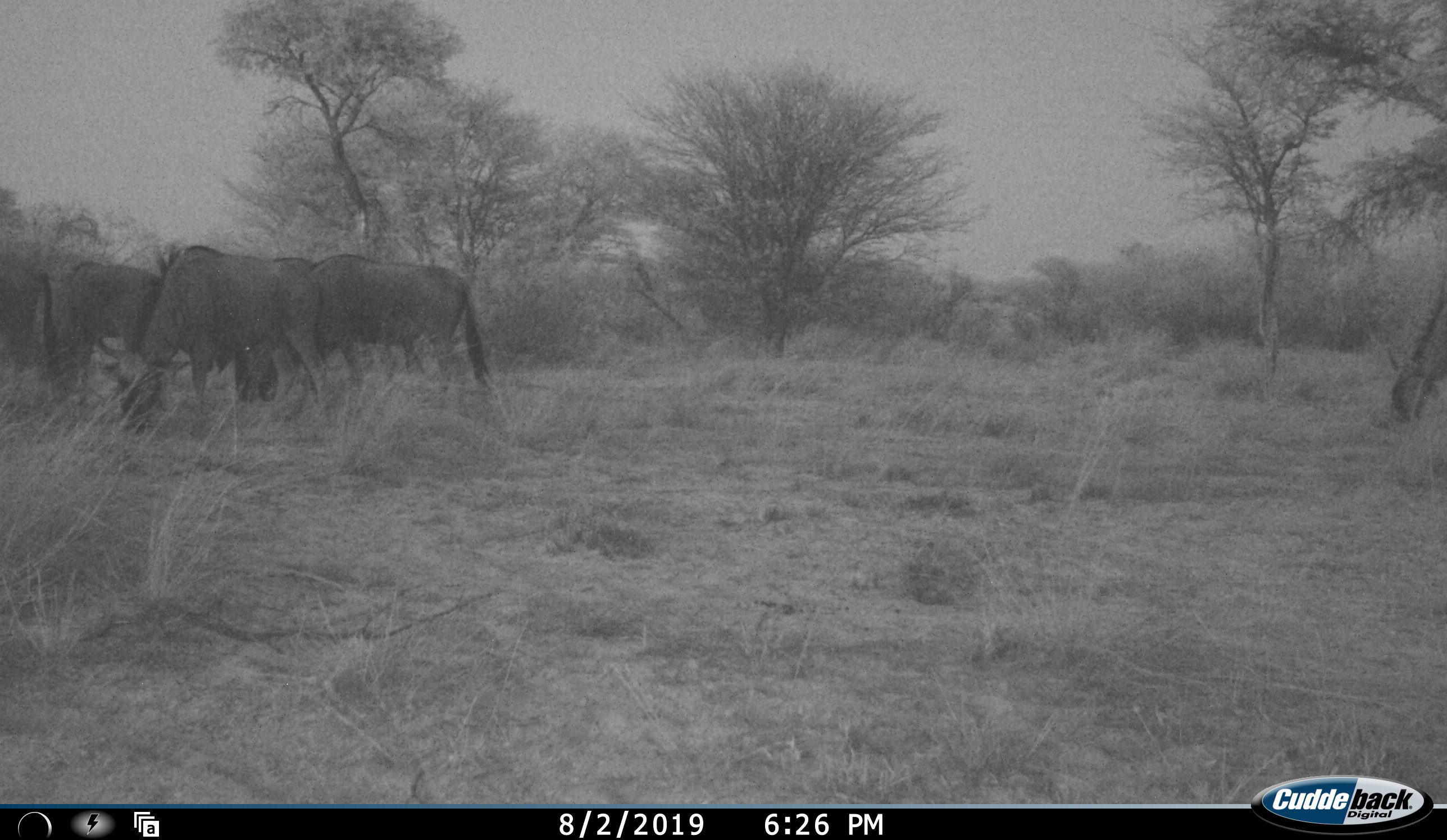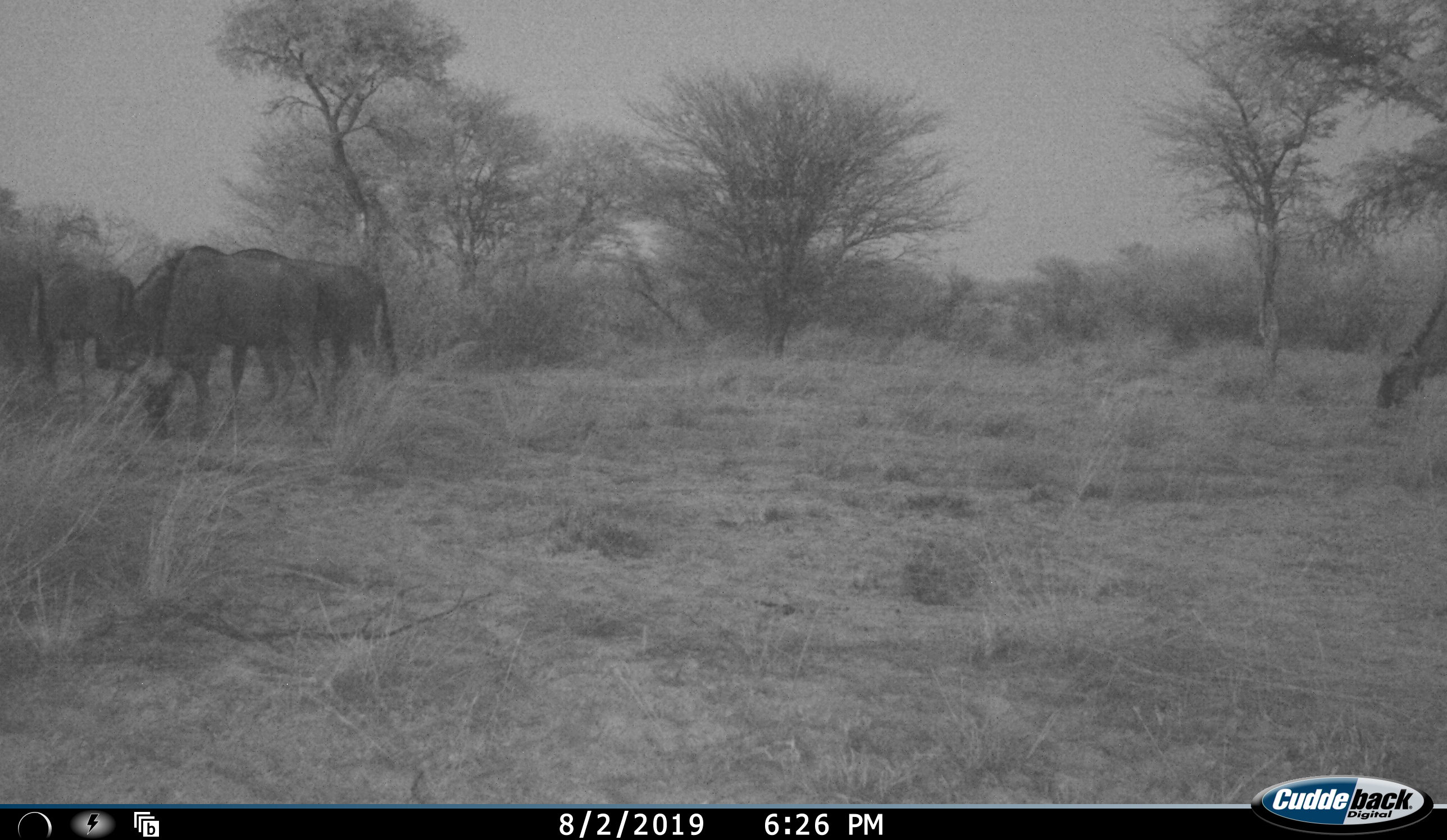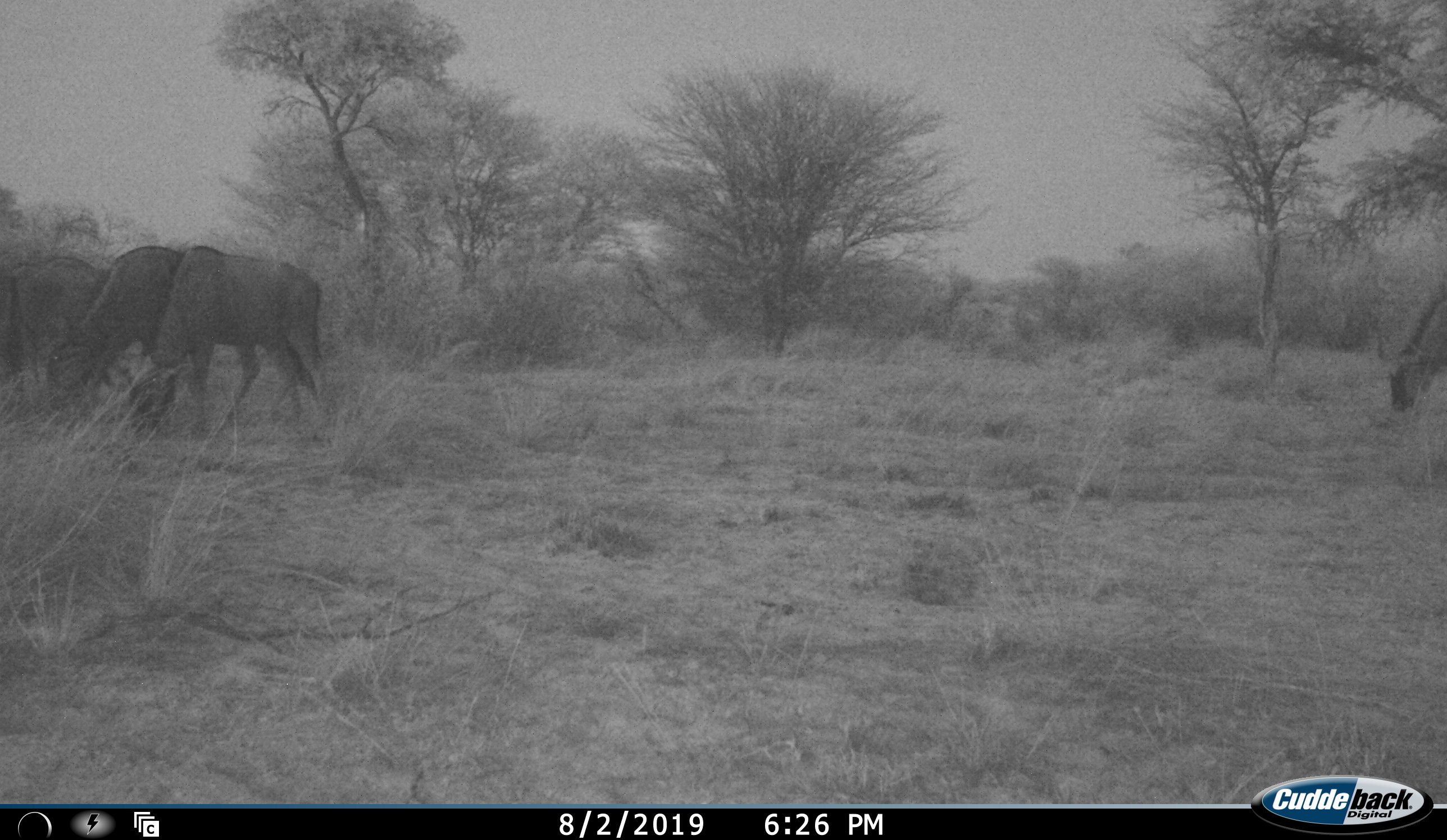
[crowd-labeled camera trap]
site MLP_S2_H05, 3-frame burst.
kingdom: Animalia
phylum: Chordata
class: Mammalia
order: Artiodactyla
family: Bovidae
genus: Connochaetes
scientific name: Connochaetes taurinus taurinus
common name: blue wildebeest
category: wildebeestblue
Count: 5.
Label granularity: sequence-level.